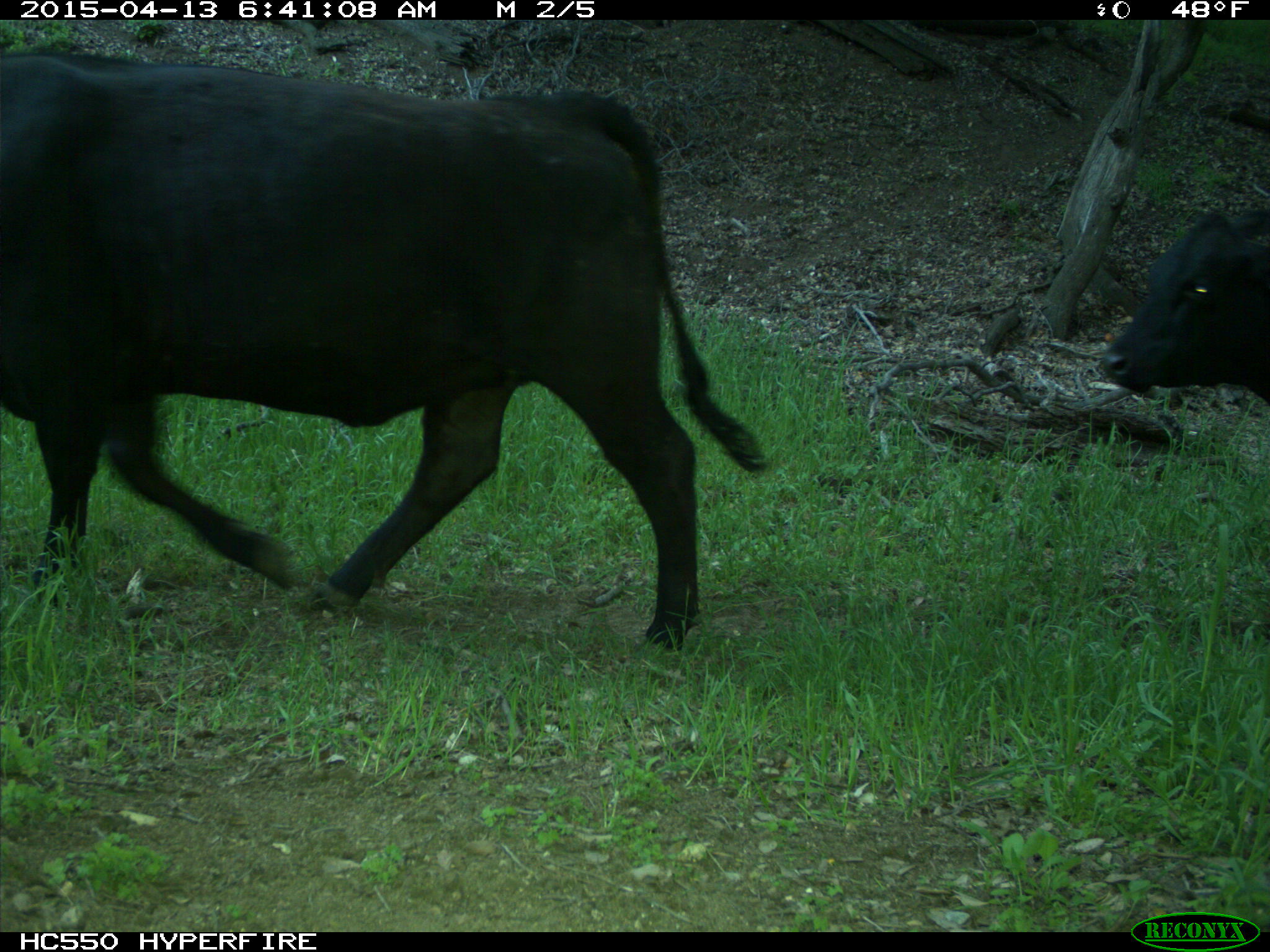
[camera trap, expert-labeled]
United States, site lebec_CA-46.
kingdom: Animalia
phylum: Chordata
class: Mammalia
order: Artiodactyla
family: Bovidae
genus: Bos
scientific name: Bos taurus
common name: domestic cow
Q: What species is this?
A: Bos taurus (domestic cow).